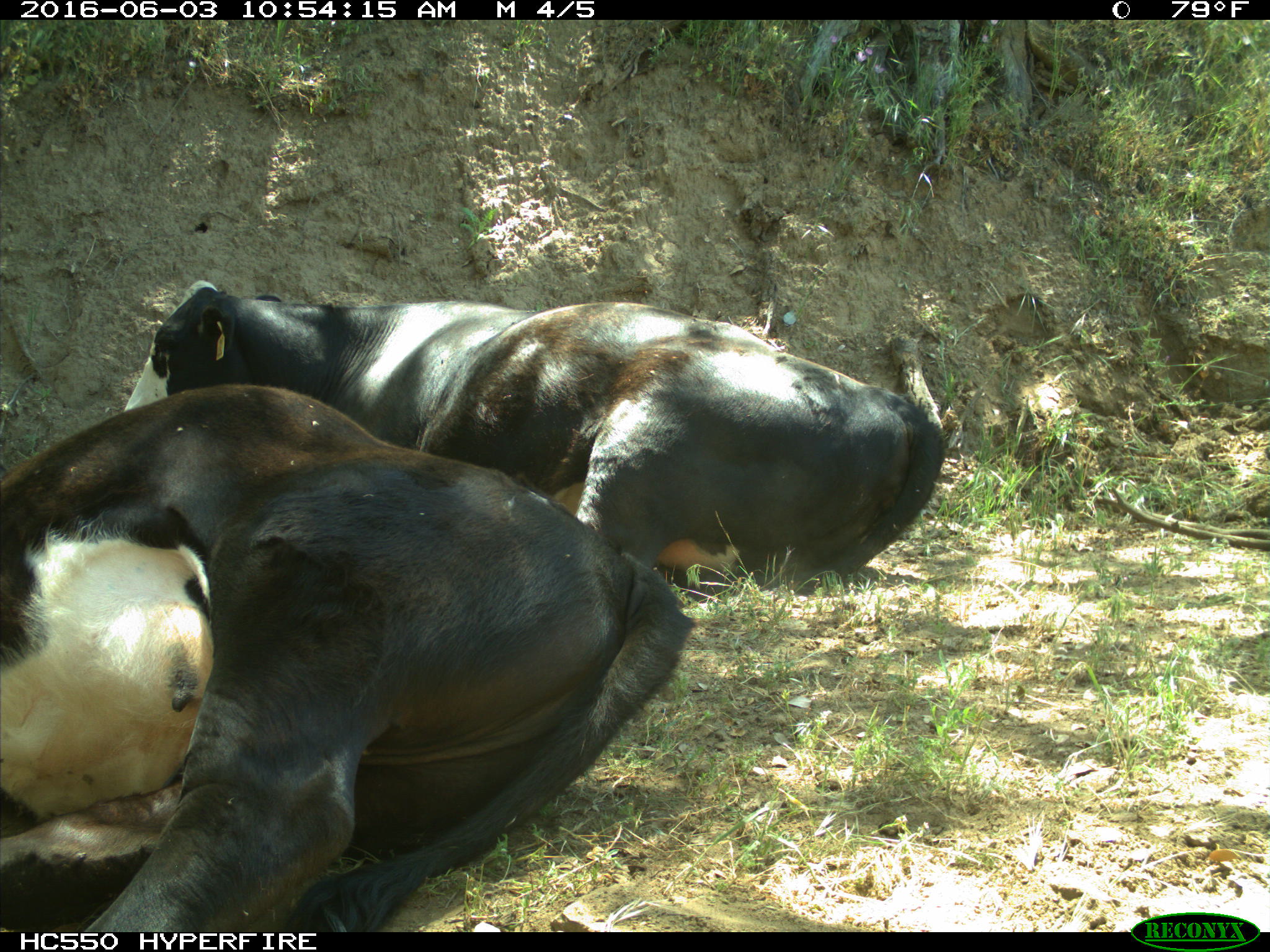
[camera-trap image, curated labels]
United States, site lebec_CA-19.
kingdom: Animalia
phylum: Chordata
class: Mammalia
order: Artiodactyla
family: Bovidae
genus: Bos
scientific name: Bos taurus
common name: domestic cow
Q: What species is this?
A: Bos taurus (domestic cow).